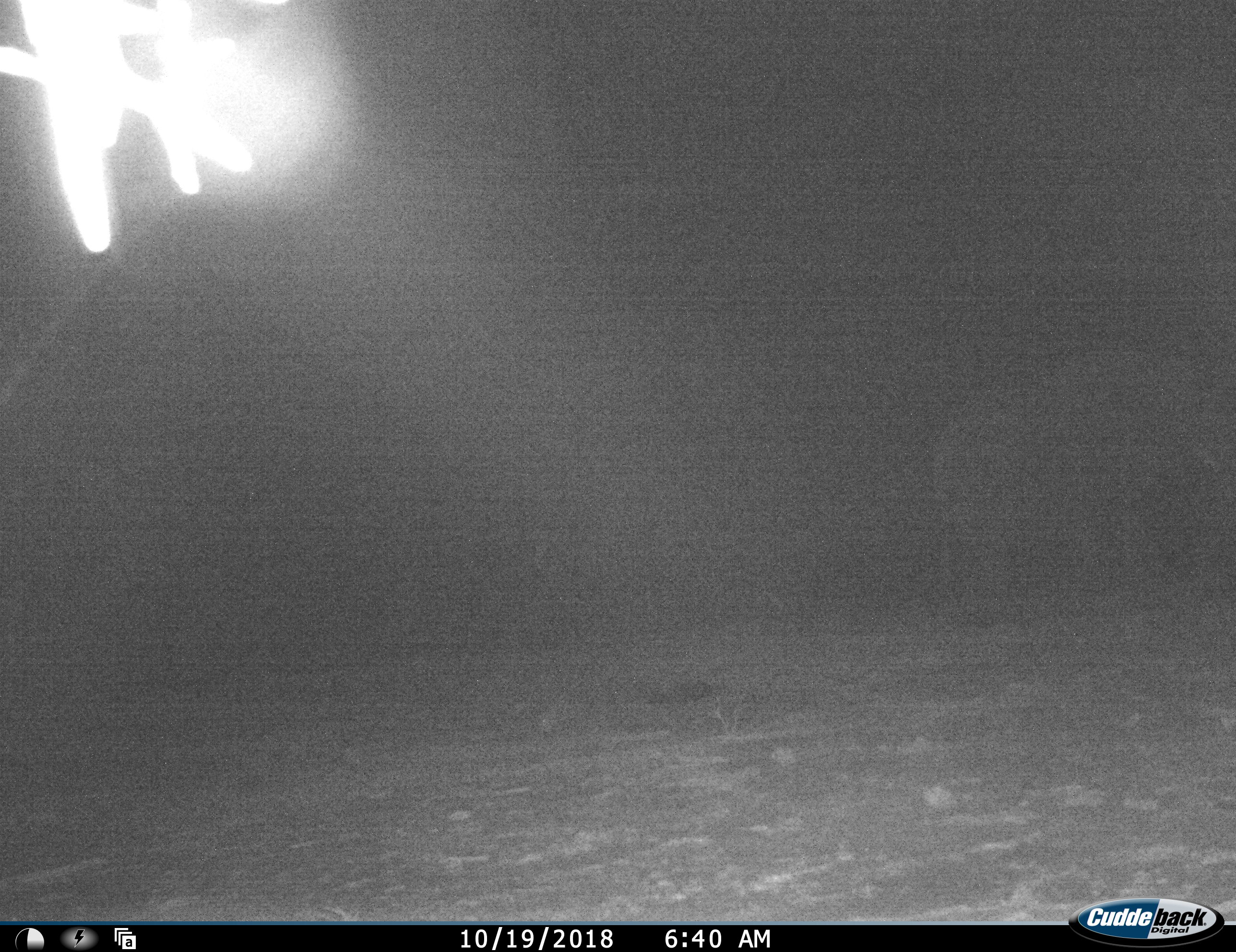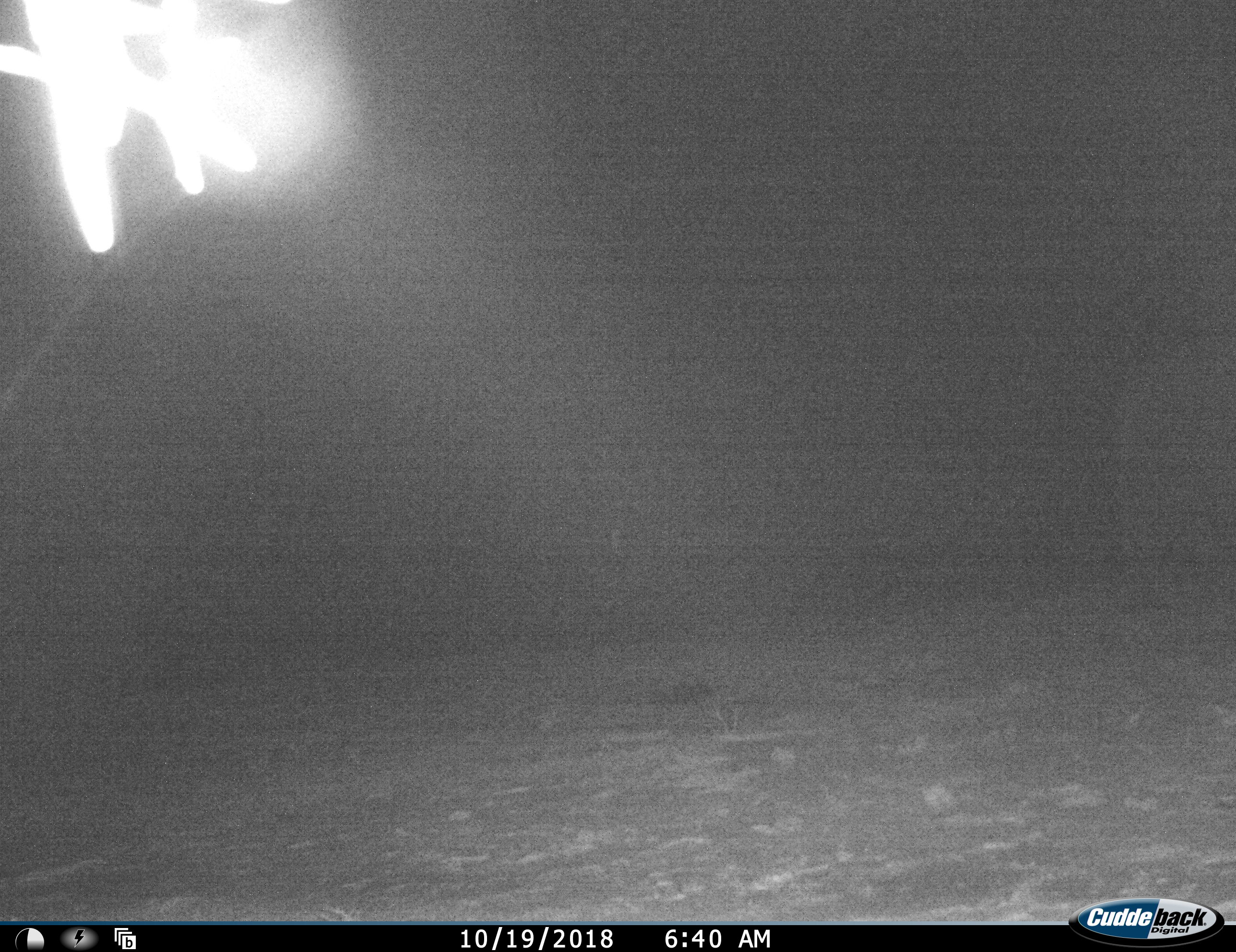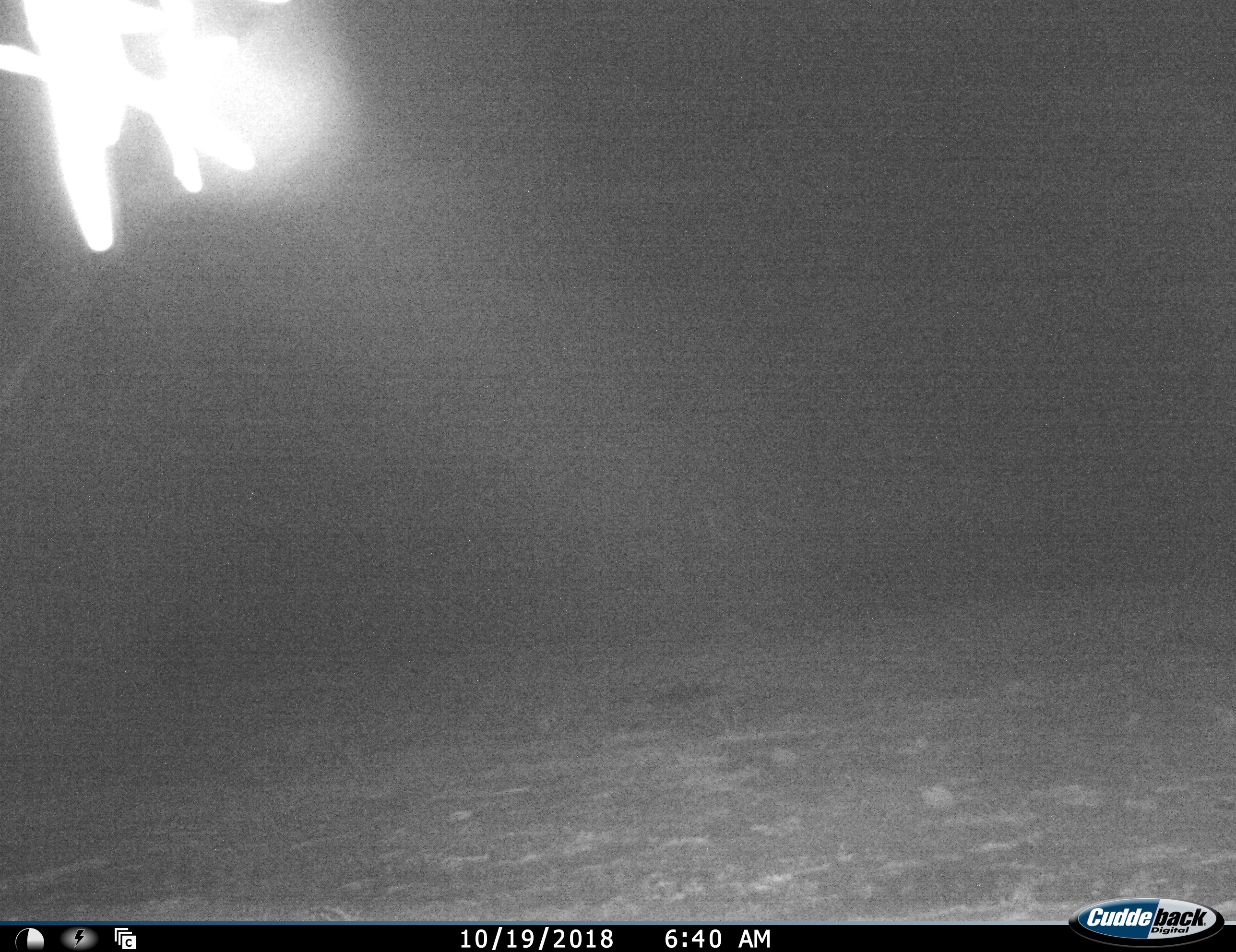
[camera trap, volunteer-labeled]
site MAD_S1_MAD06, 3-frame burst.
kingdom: Animalia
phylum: Chordata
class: Mammalia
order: Proboscidea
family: Elephantidae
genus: Loxodonta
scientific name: Loxodonta africana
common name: african bush elephant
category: elephant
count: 1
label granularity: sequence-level